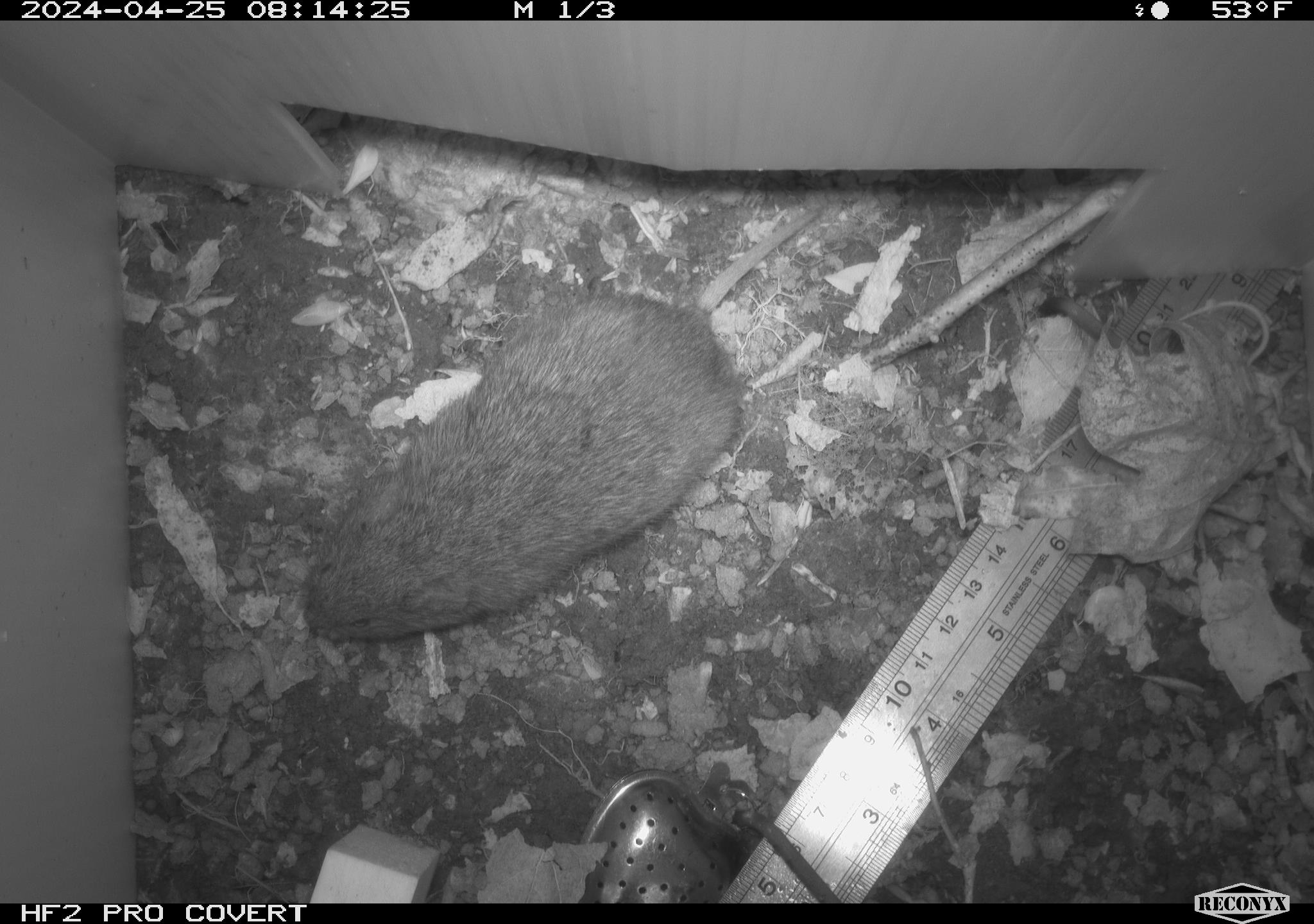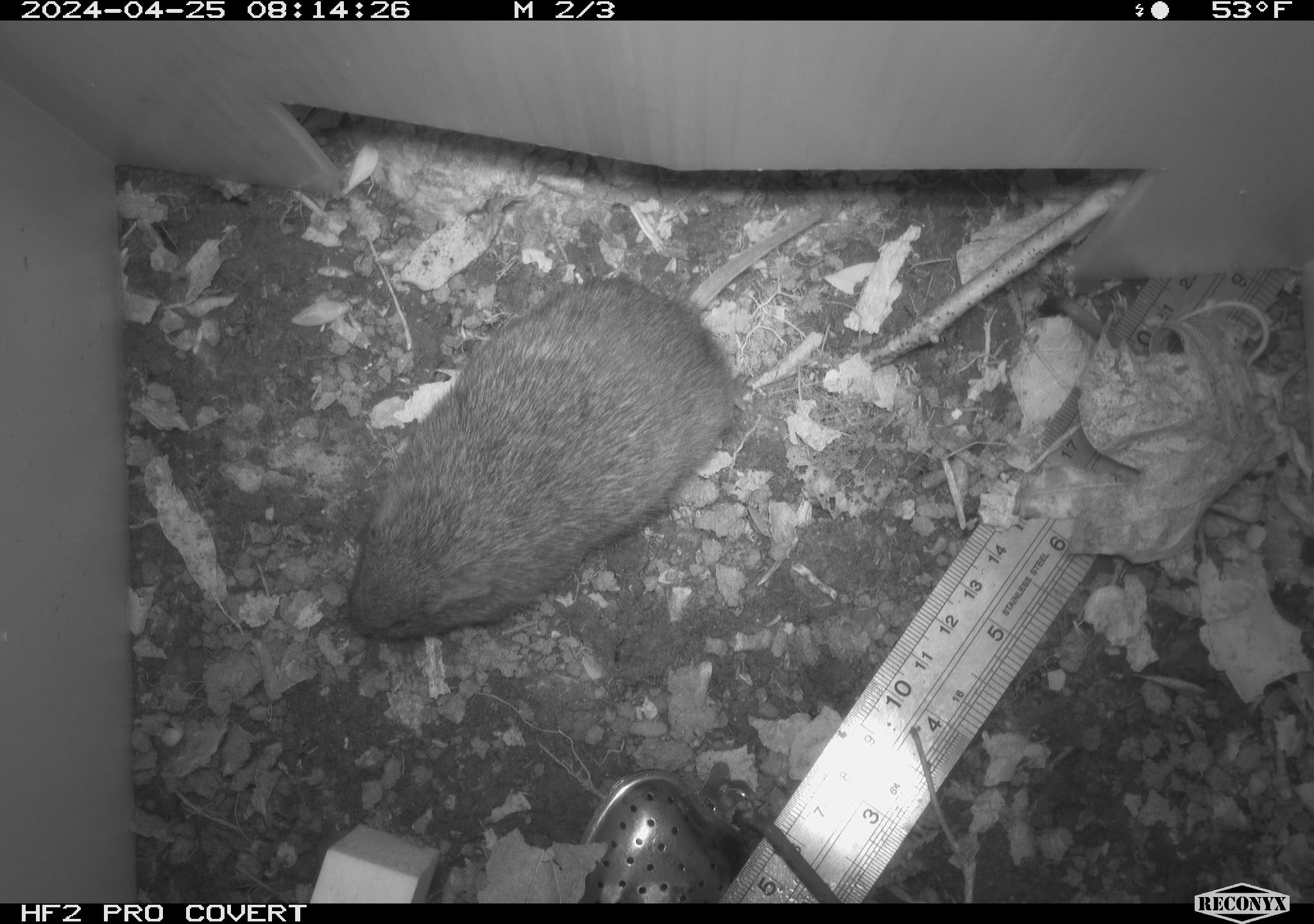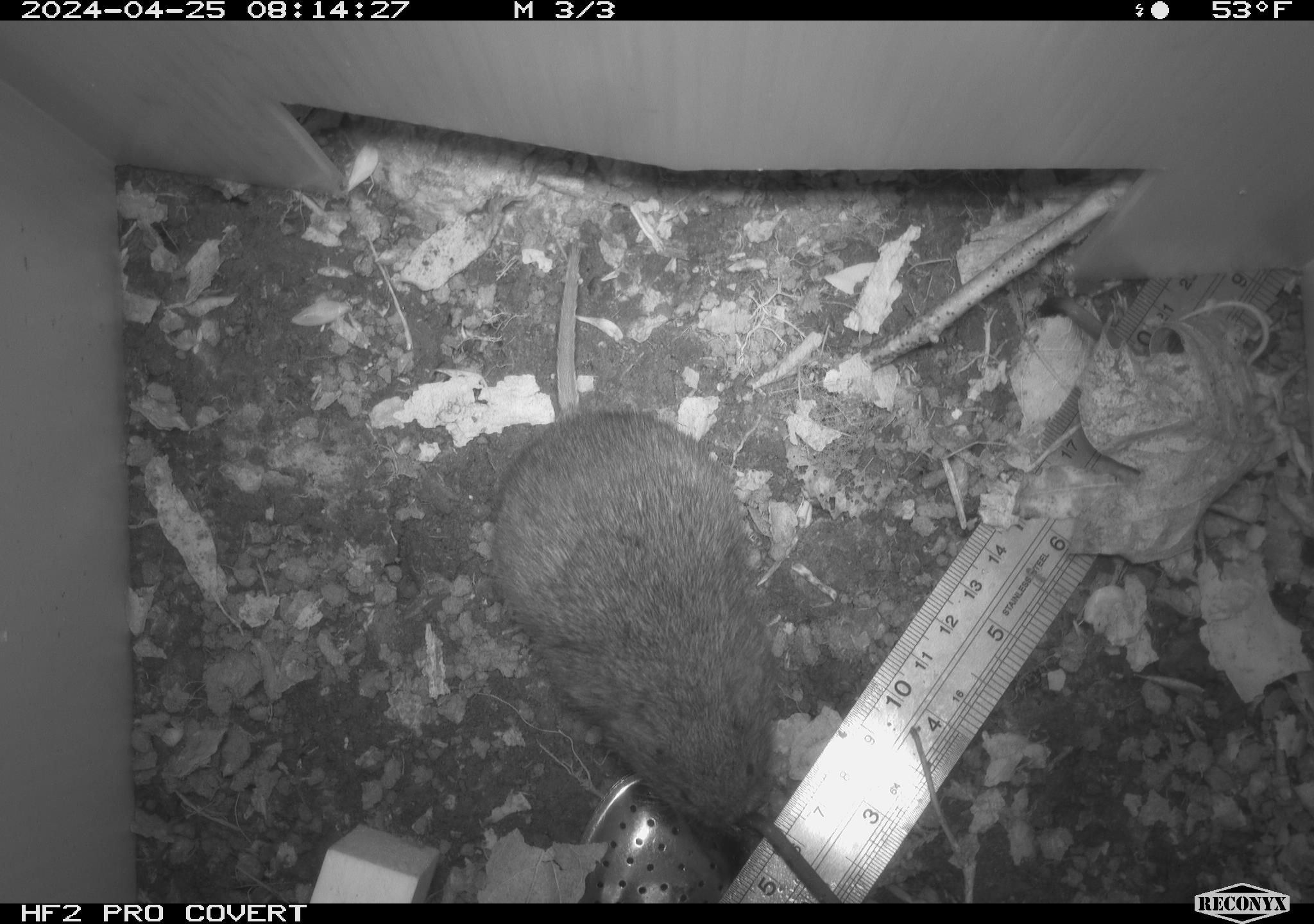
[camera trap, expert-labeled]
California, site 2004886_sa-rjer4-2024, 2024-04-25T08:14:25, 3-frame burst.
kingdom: Animalia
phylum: Chordata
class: Mammalia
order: Rodentia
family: Cricetidae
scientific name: Arvicolinae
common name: voles, lemmings, and muskrats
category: arvicolinae subfamily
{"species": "arvicolinae subfamily (voles, lemmings, and muskrats) (Arvicolinae)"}